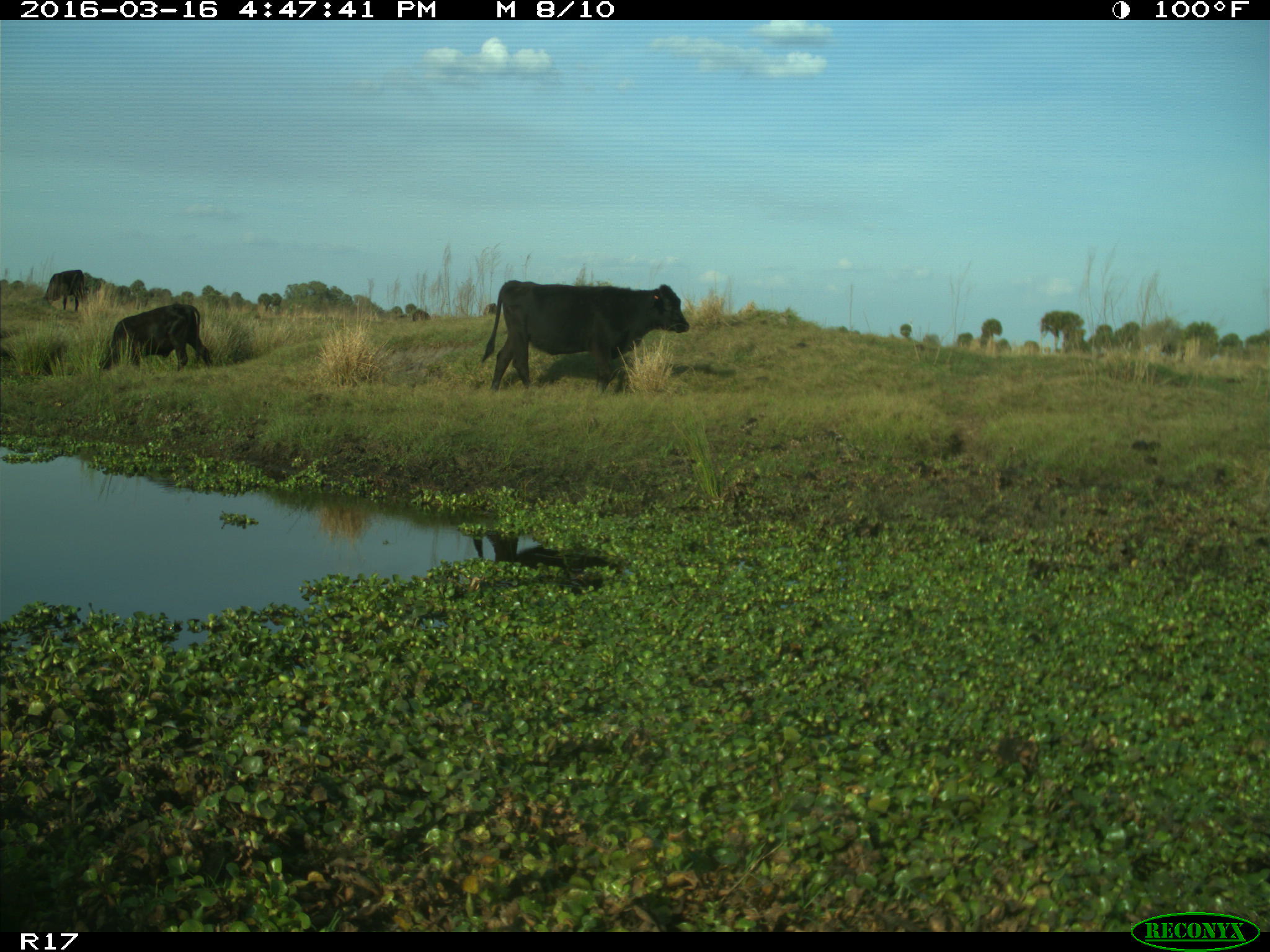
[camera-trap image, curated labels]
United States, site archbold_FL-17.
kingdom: Animalia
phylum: Chordata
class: Mammalia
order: Artiodactyla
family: Bovidae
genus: Bos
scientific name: Bos taurus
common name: domestic cow